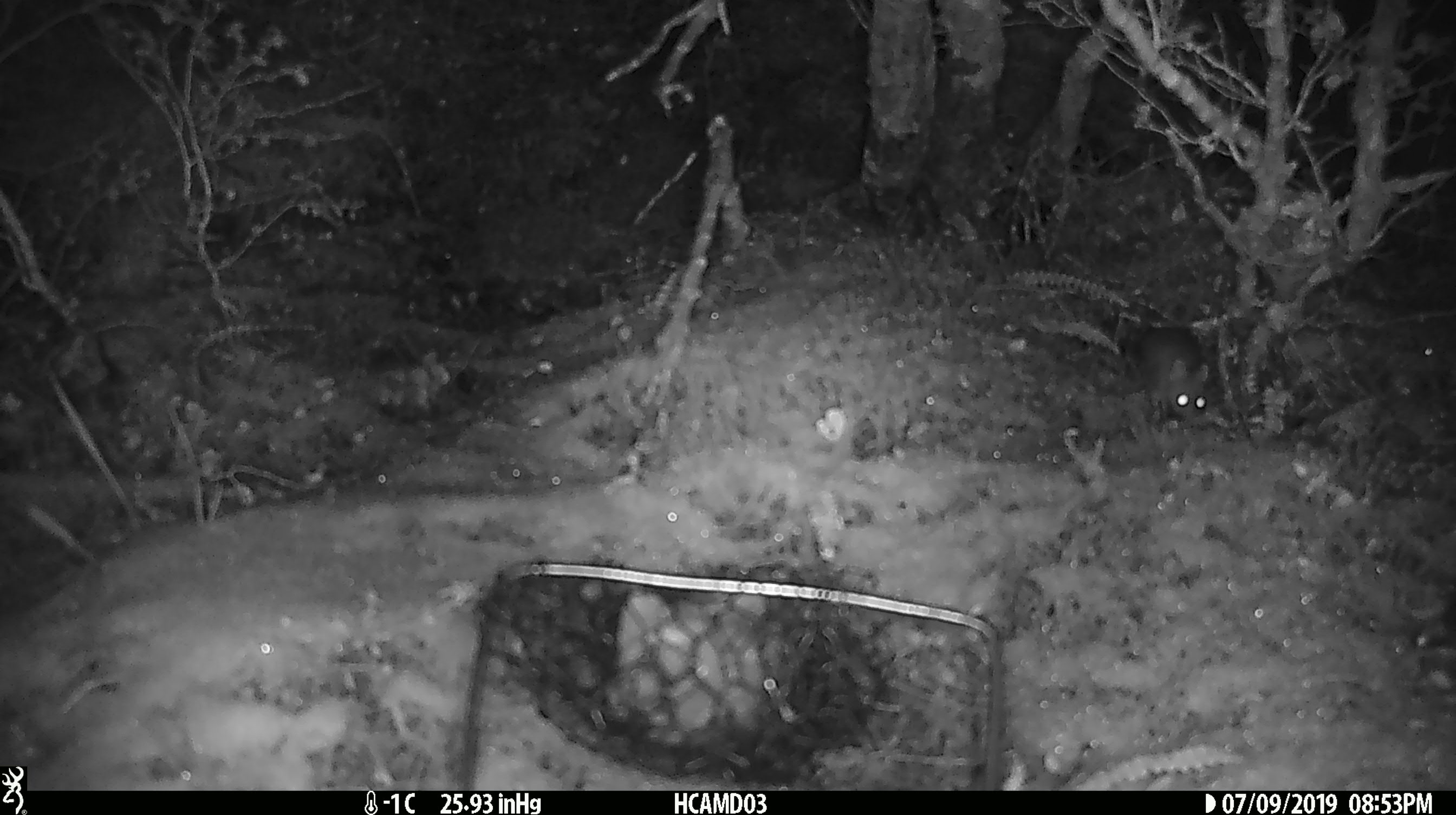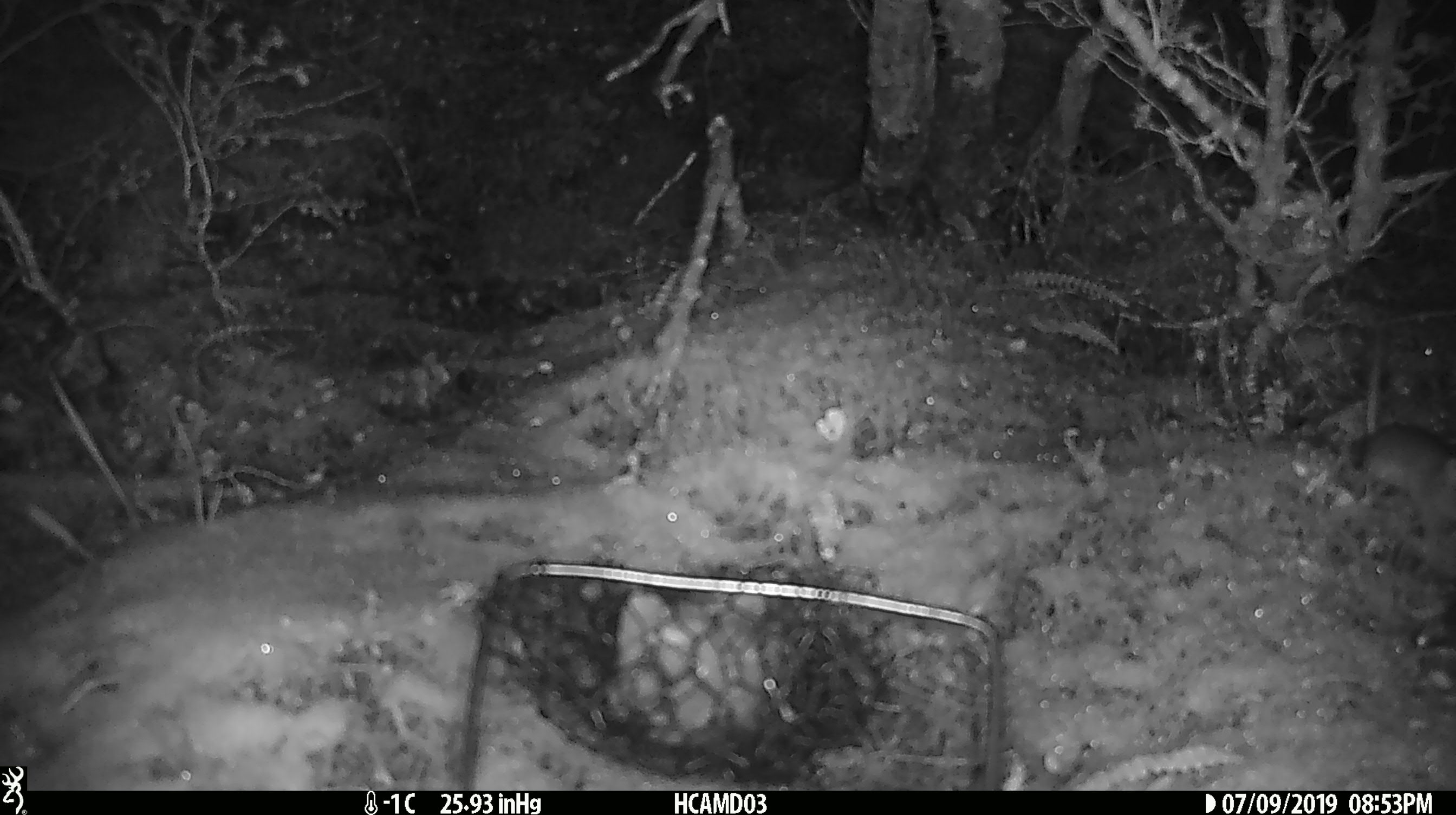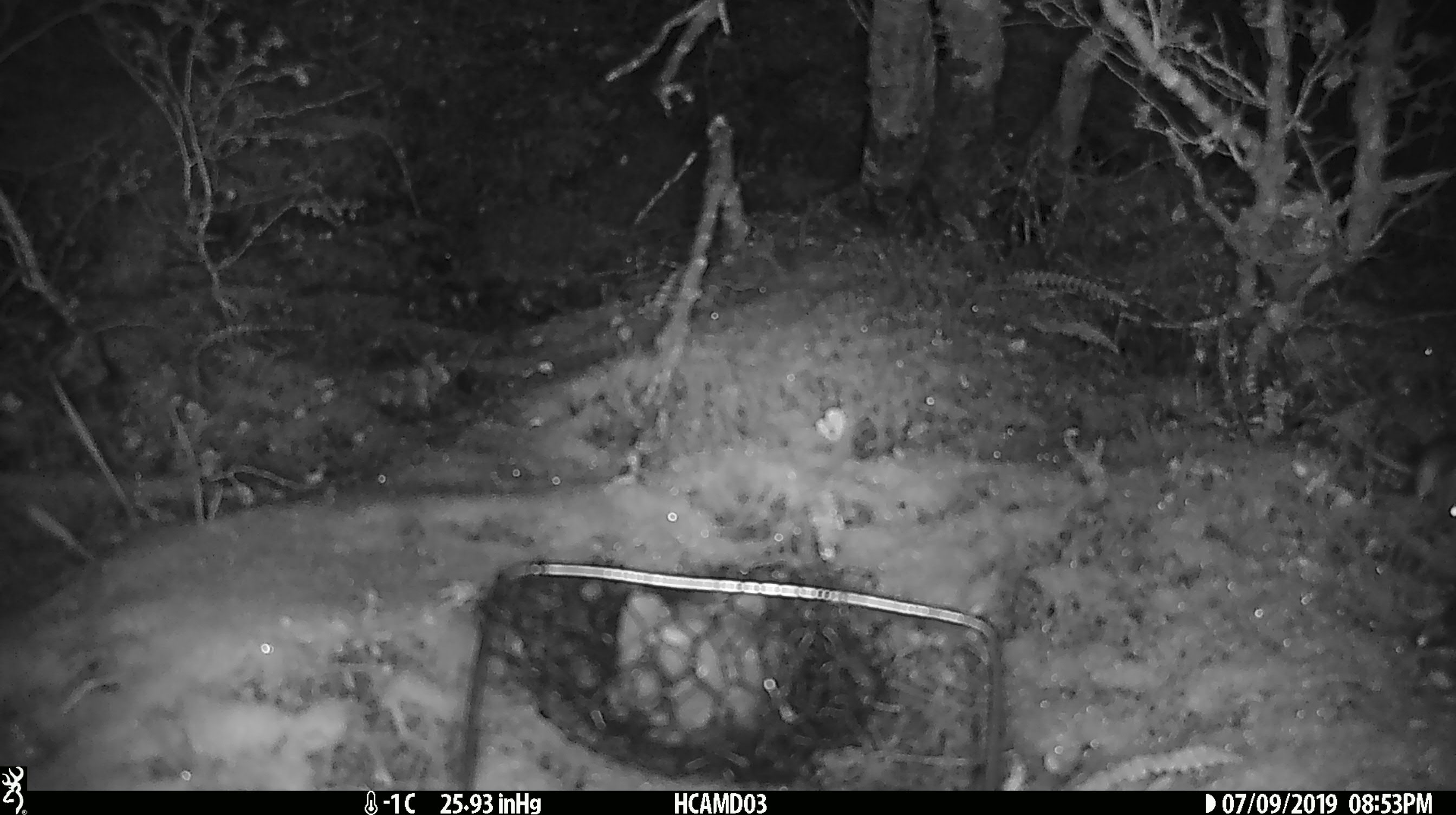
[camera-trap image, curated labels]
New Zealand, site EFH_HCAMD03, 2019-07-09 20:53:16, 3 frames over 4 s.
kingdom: Animalia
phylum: Chordata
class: Mammalia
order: Rodentia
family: Muridae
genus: Mus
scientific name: Mus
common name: mouse